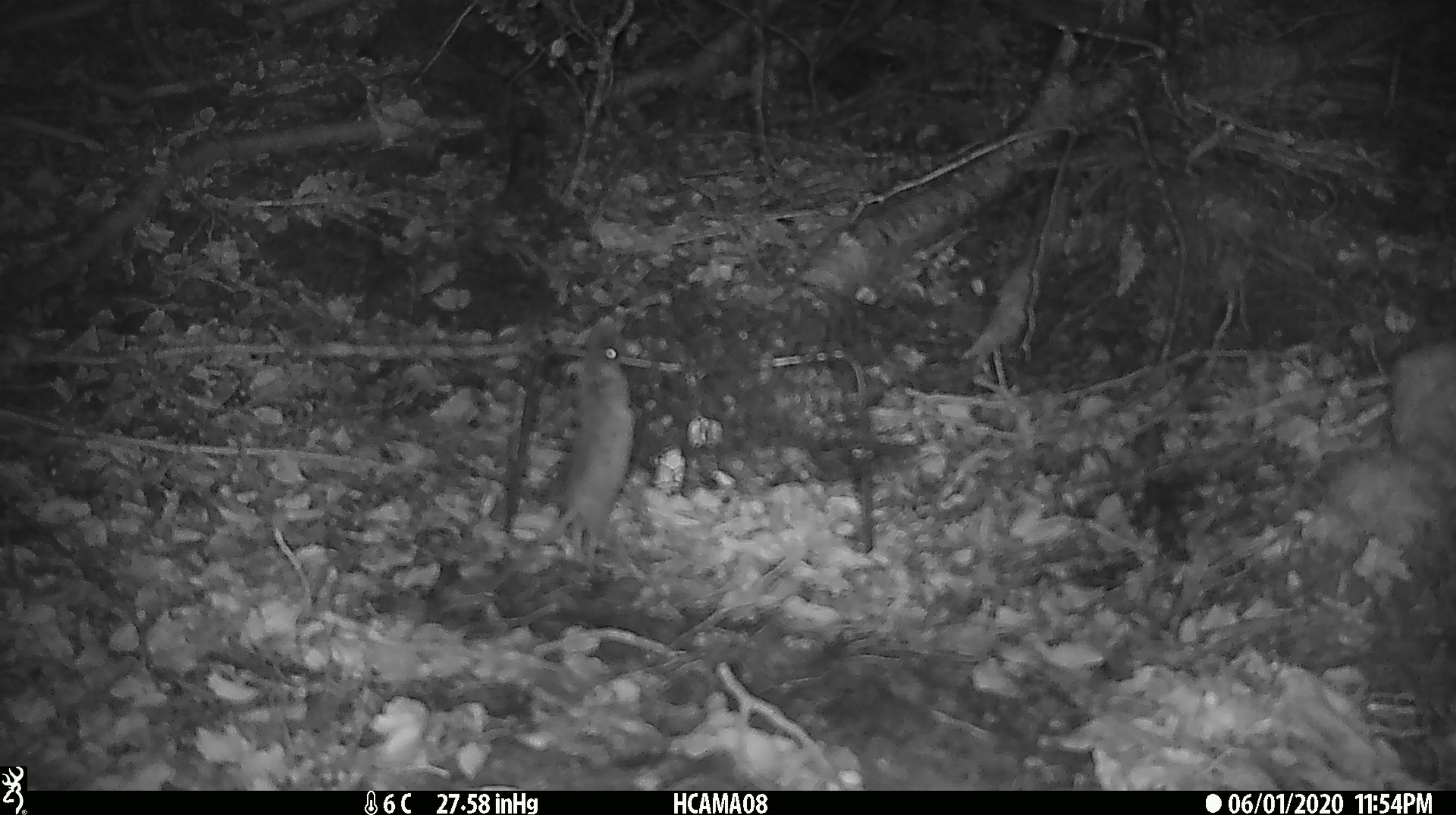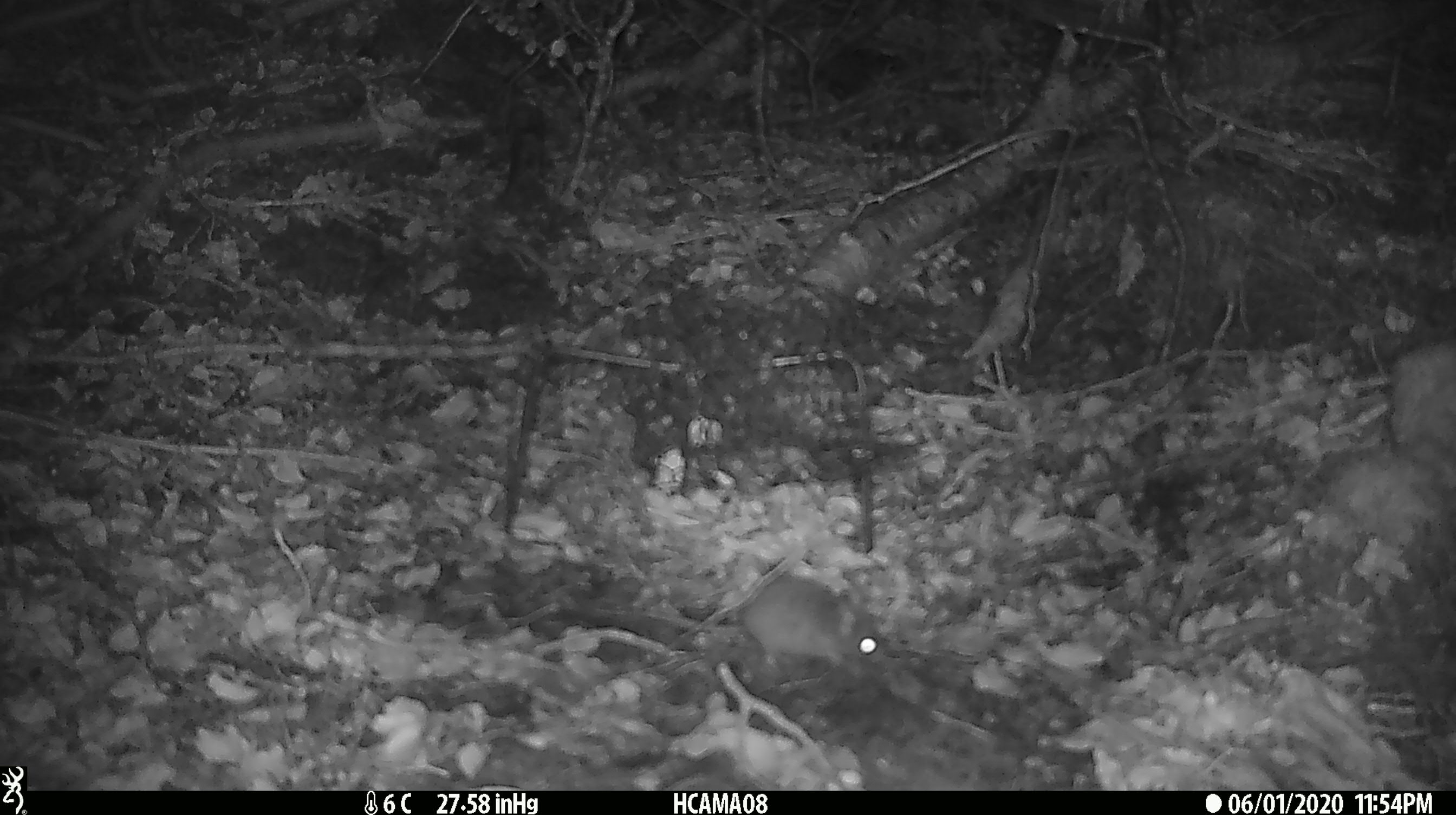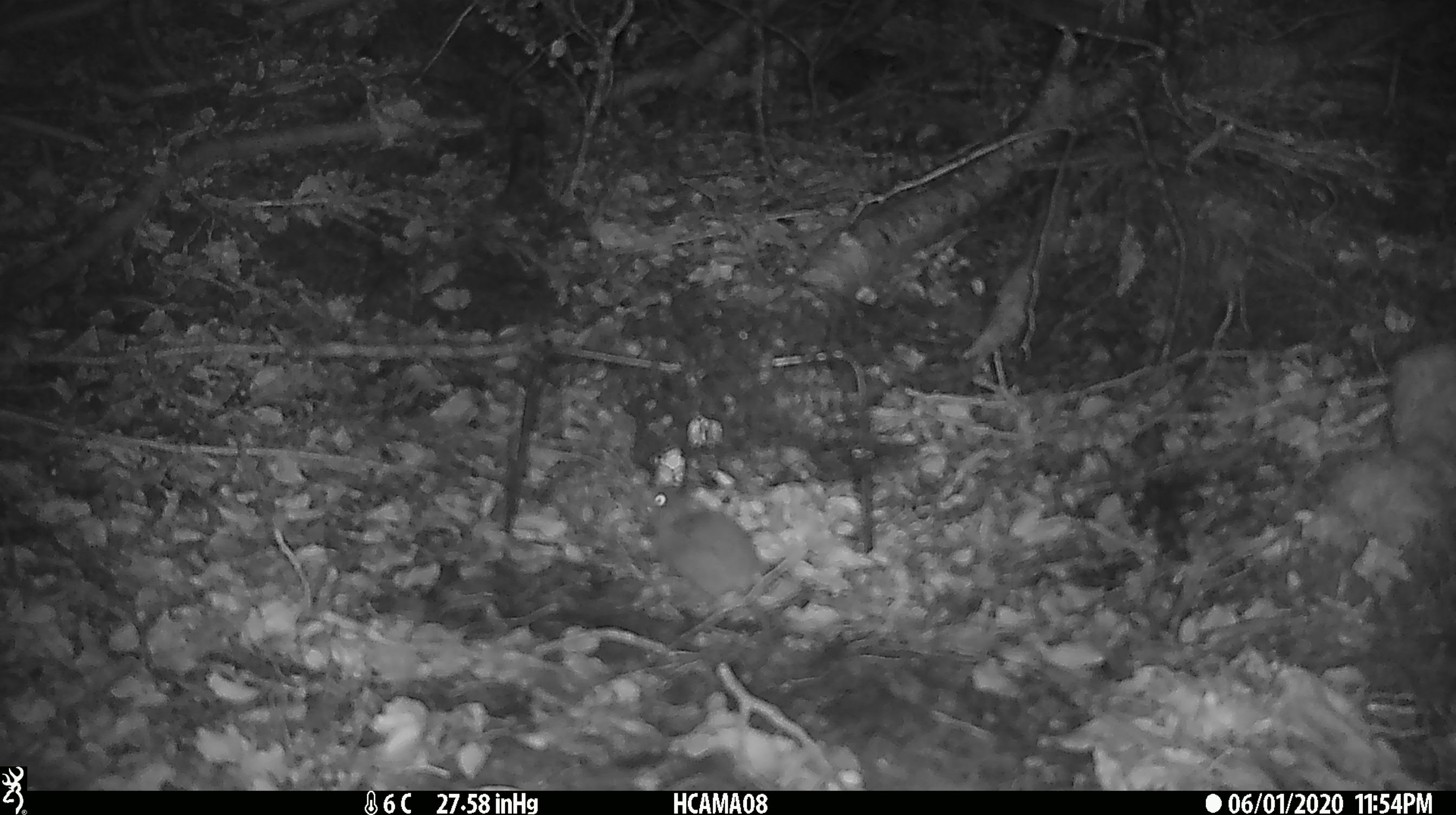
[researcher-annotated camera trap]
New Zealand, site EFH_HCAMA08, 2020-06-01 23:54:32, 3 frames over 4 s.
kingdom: Animalia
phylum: Chordata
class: Mammalia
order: Rodentia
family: Muridae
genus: Mus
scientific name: Mus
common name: mouse